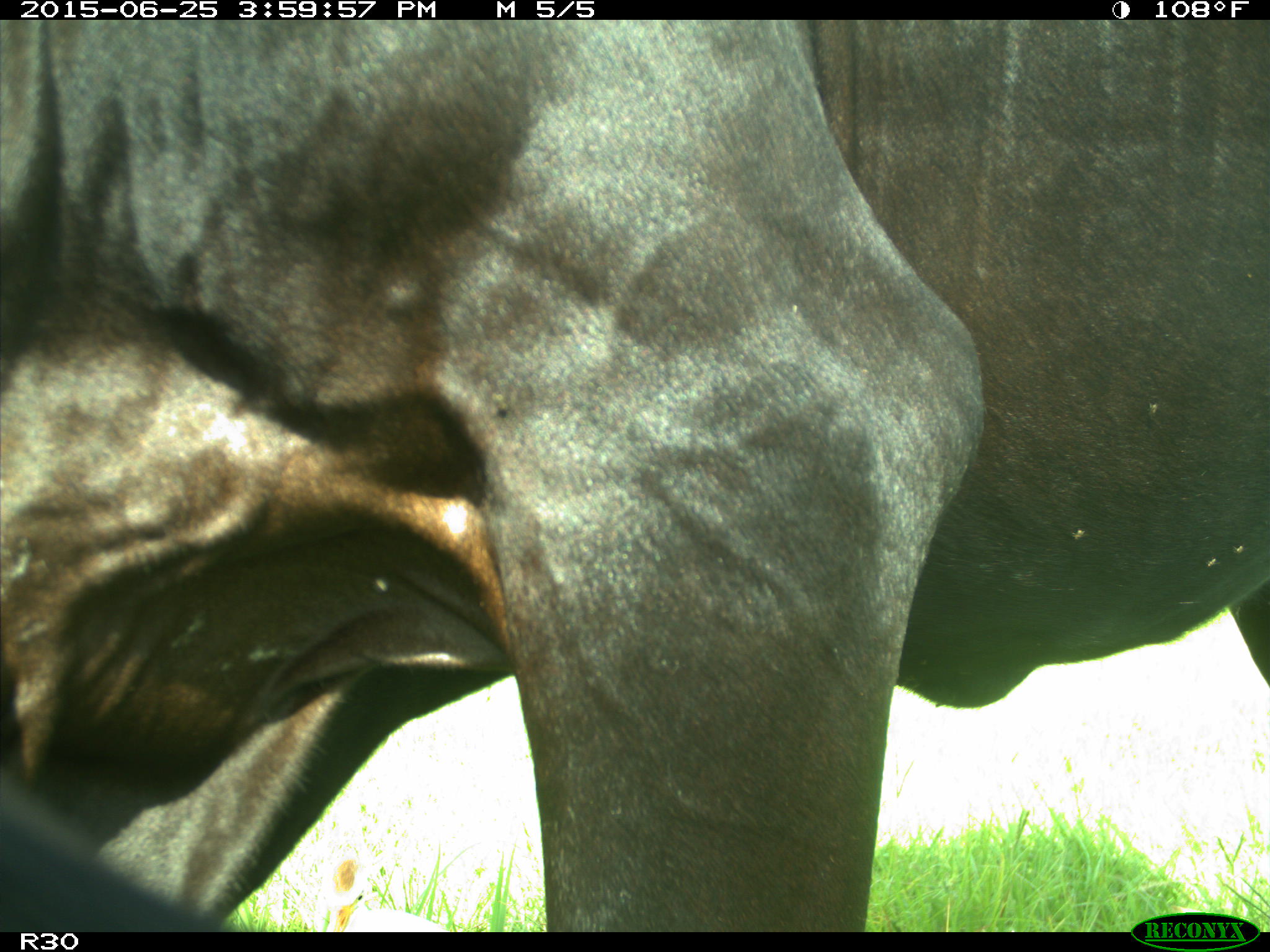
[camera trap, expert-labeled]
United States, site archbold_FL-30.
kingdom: Animalia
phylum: Chordata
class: Mammalia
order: Artiodactyla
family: Bovidae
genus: Bos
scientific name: Bos taurus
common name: domestic cow